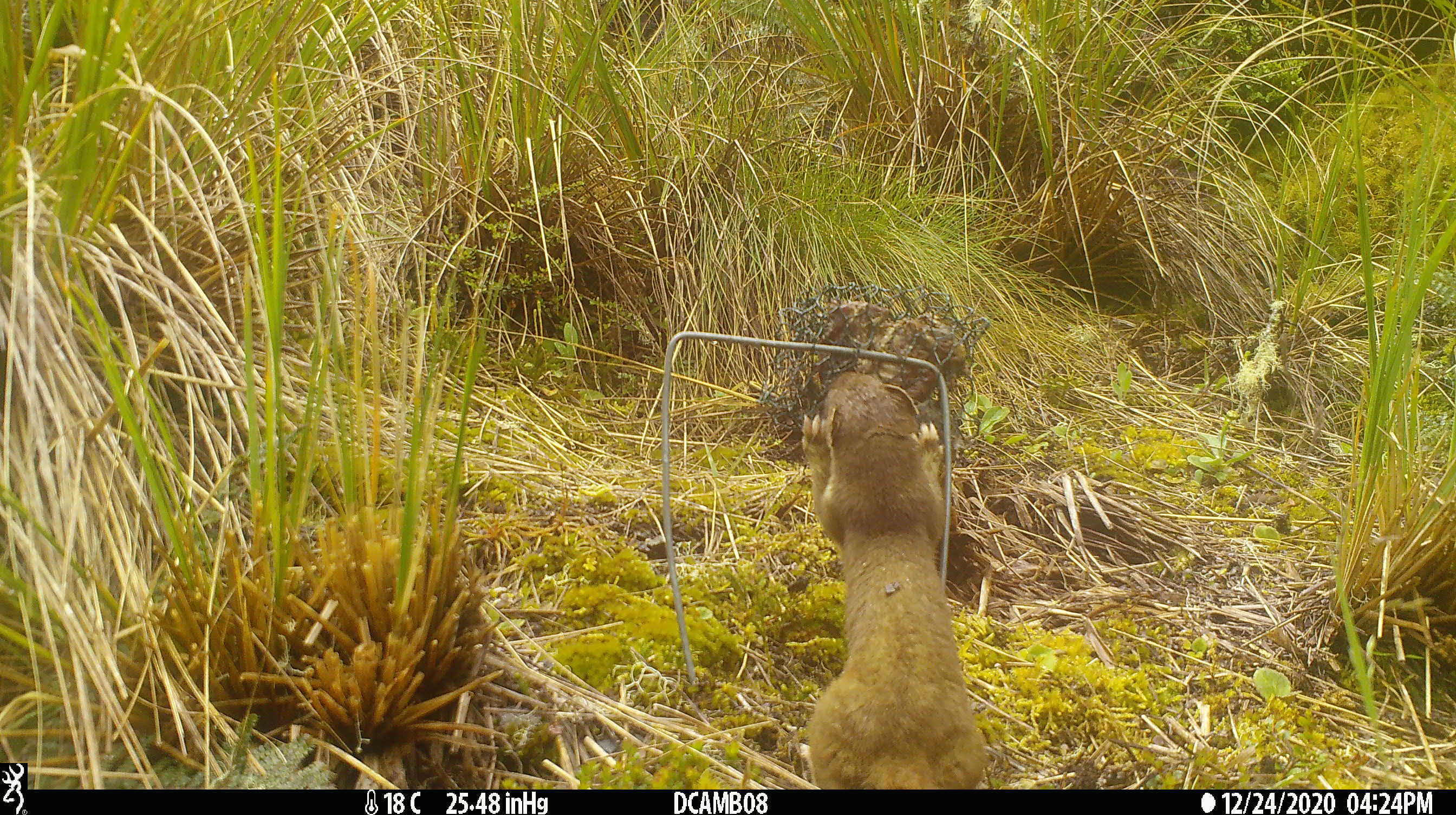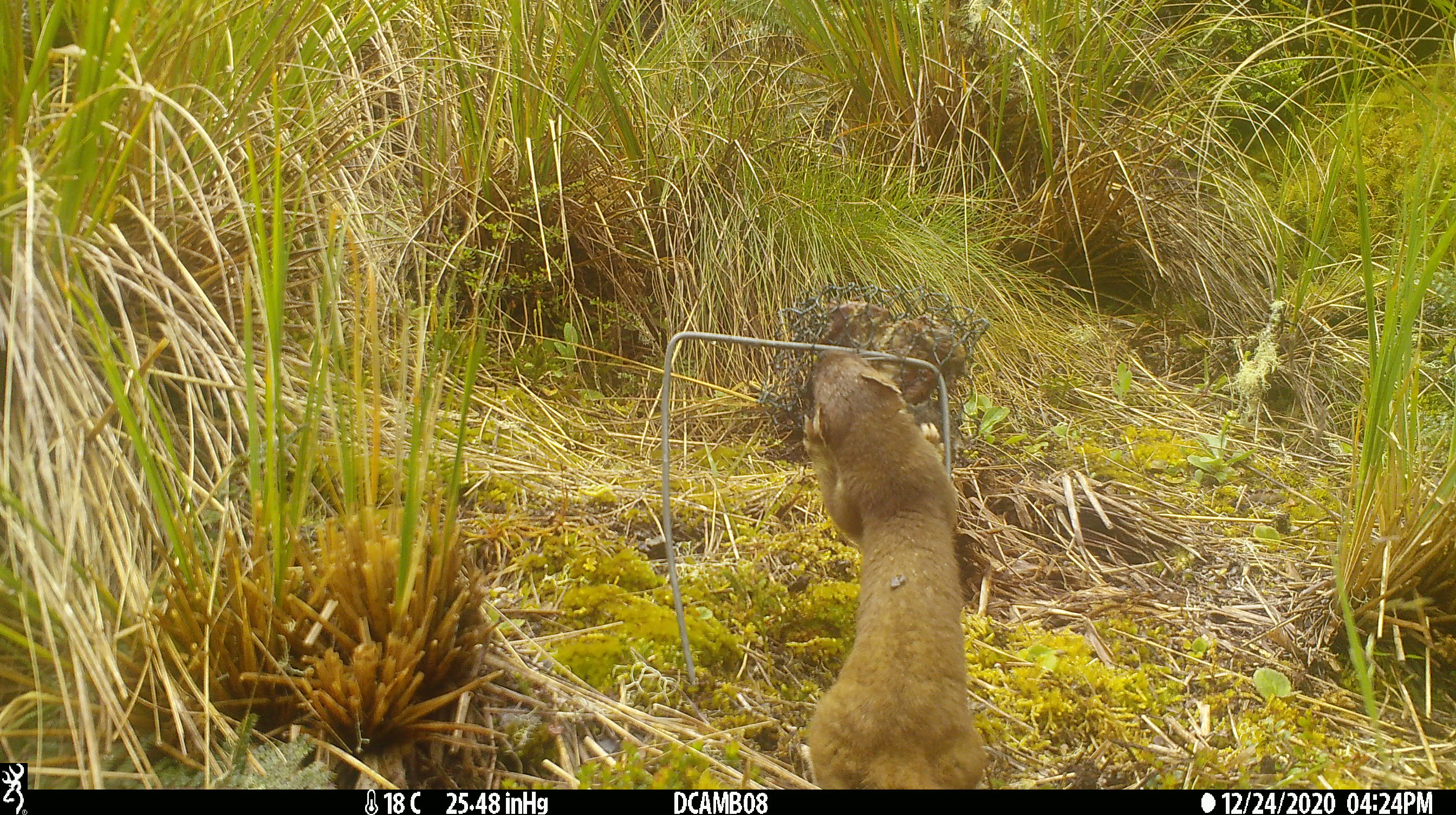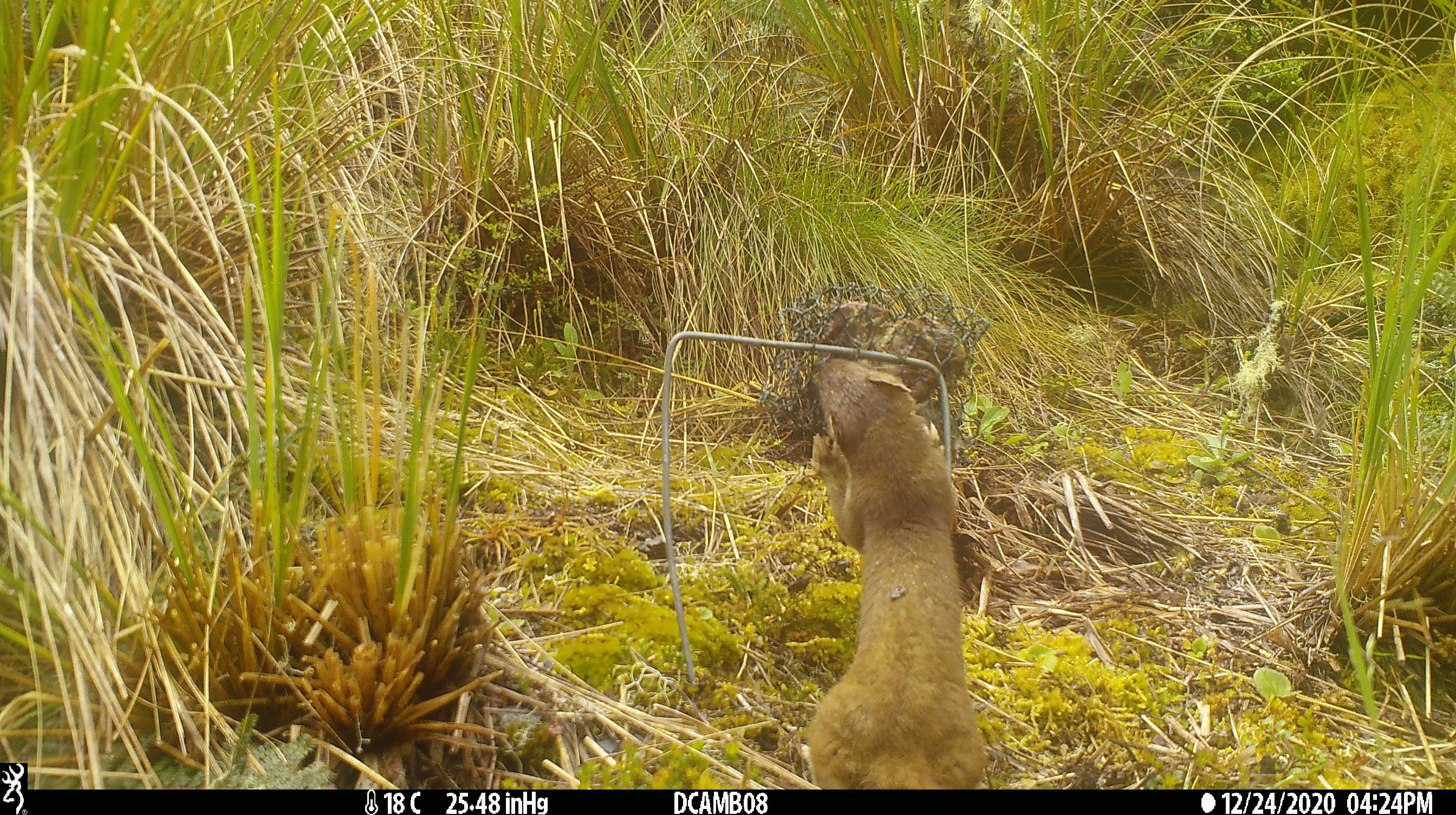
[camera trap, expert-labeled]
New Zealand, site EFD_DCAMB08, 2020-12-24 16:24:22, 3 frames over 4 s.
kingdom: Animalia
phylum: Chordata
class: Mammalia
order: Carnivora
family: Mustelidae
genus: Mustela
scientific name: Mustela erminea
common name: stoat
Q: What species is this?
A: Stoat (Mustela erminea).